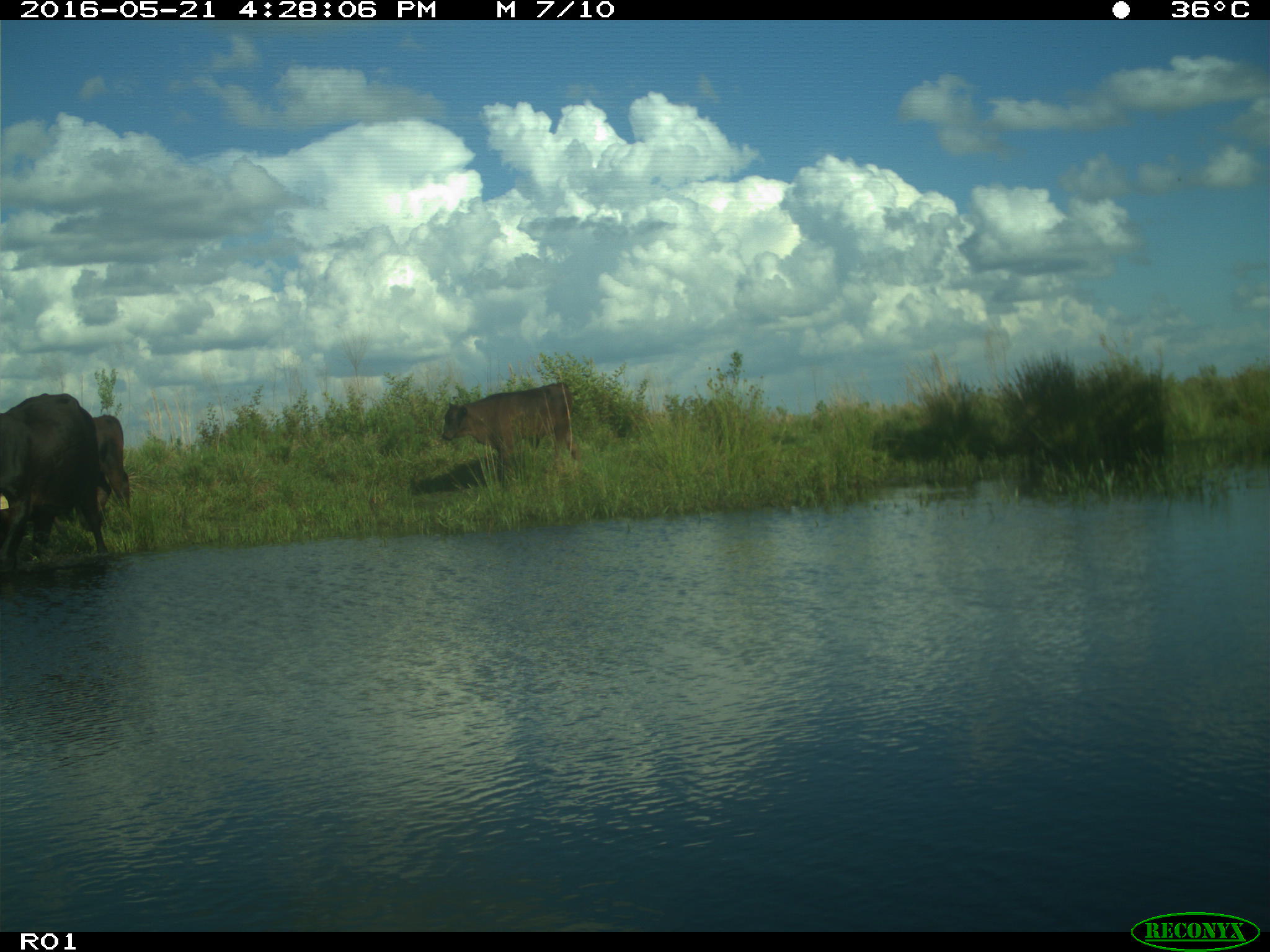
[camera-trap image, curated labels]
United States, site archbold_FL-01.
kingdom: Animalia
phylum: Chordata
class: Mammalia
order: Artiodactyla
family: Bovidae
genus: Bos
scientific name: Bos taurus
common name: domestic cow